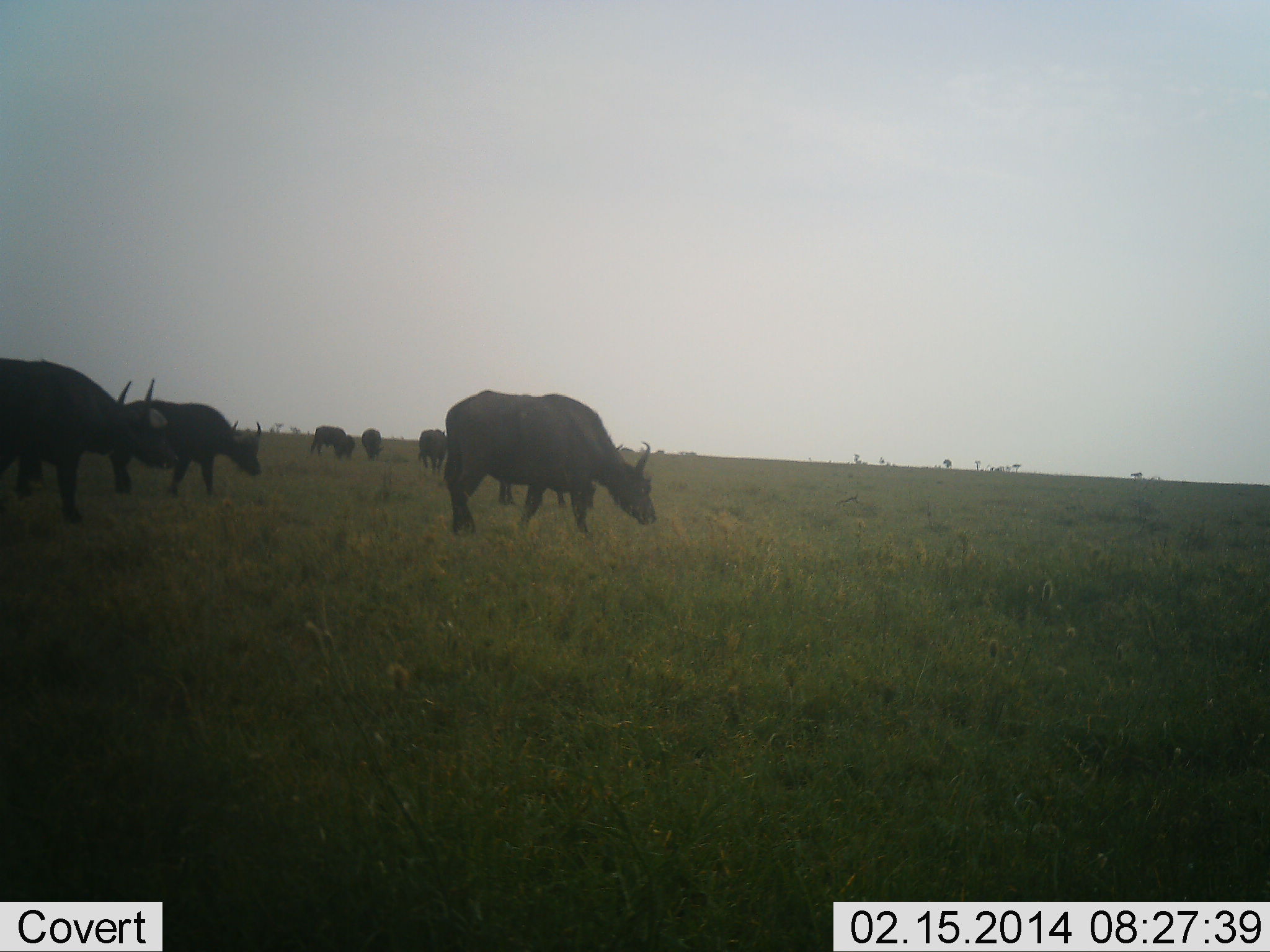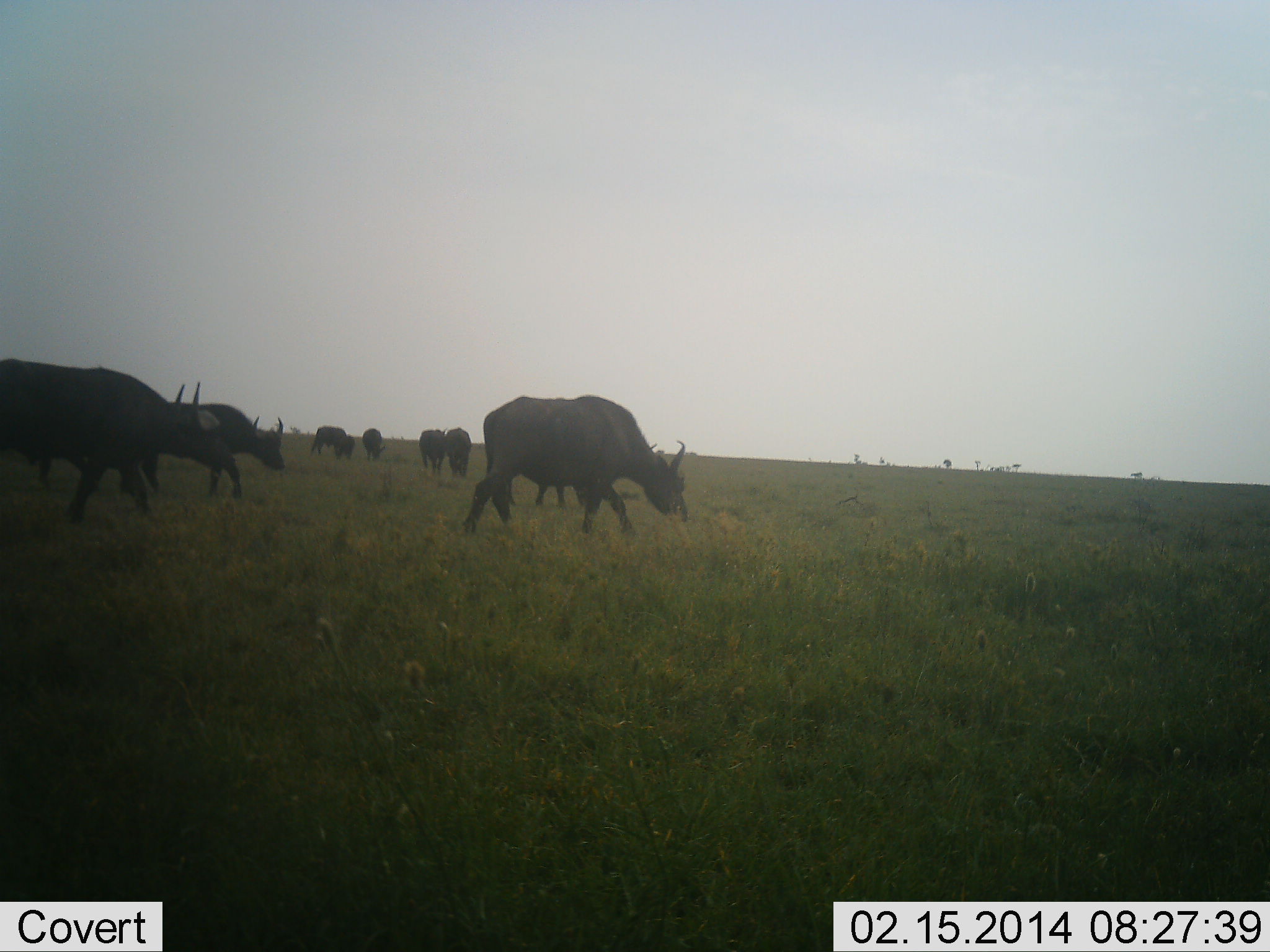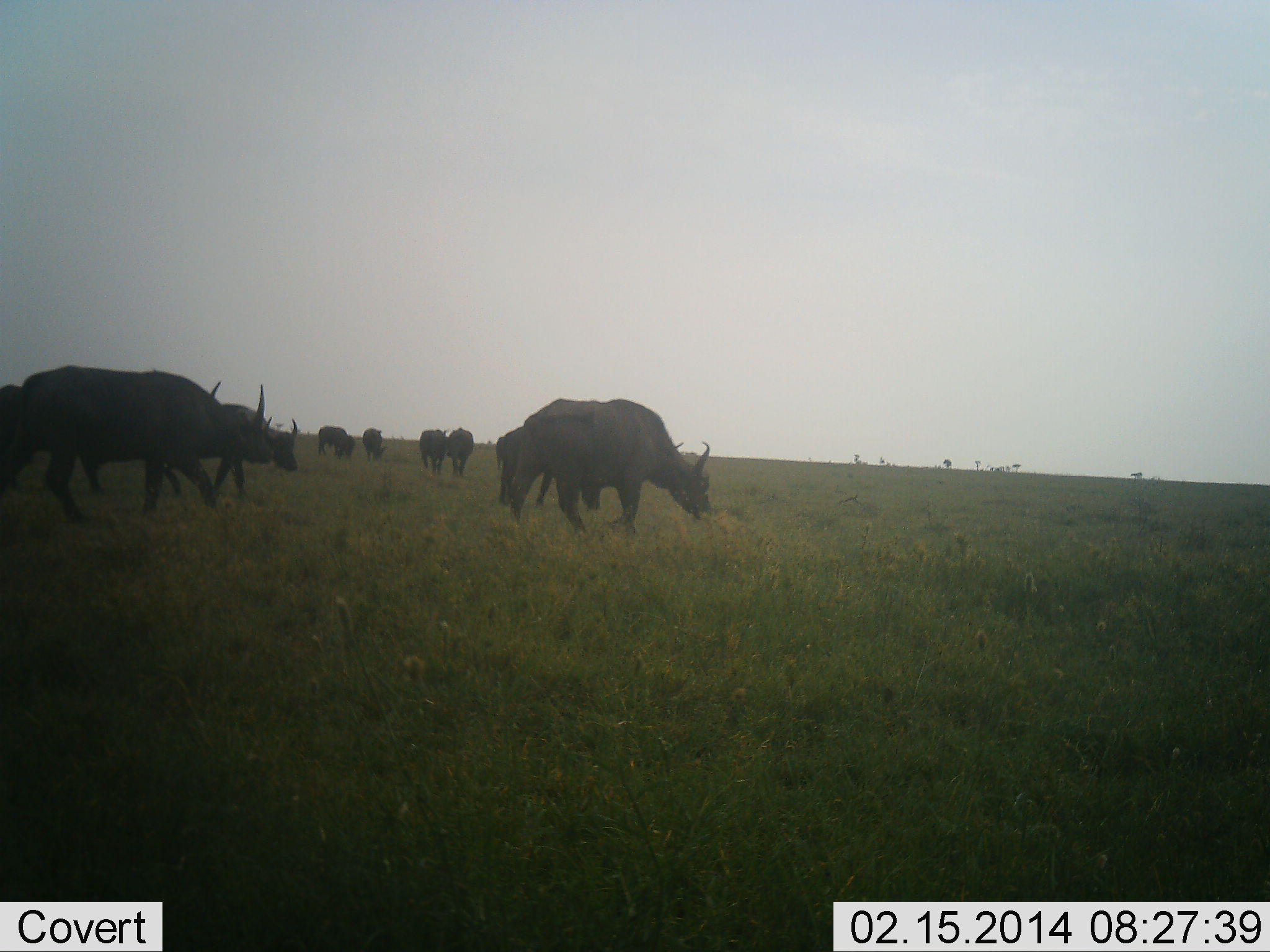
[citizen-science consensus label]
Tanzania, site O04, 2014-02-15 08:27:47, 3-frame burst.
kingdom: Animalia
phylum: Chordata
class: Mammalia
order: Artiodactyla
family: Bovidae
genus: Syncerus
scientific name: Syncerus caffer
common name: cape buffalo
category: buffalo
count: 8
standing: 10%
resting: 0%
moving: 90%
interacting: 0%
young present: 0%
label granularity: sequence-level